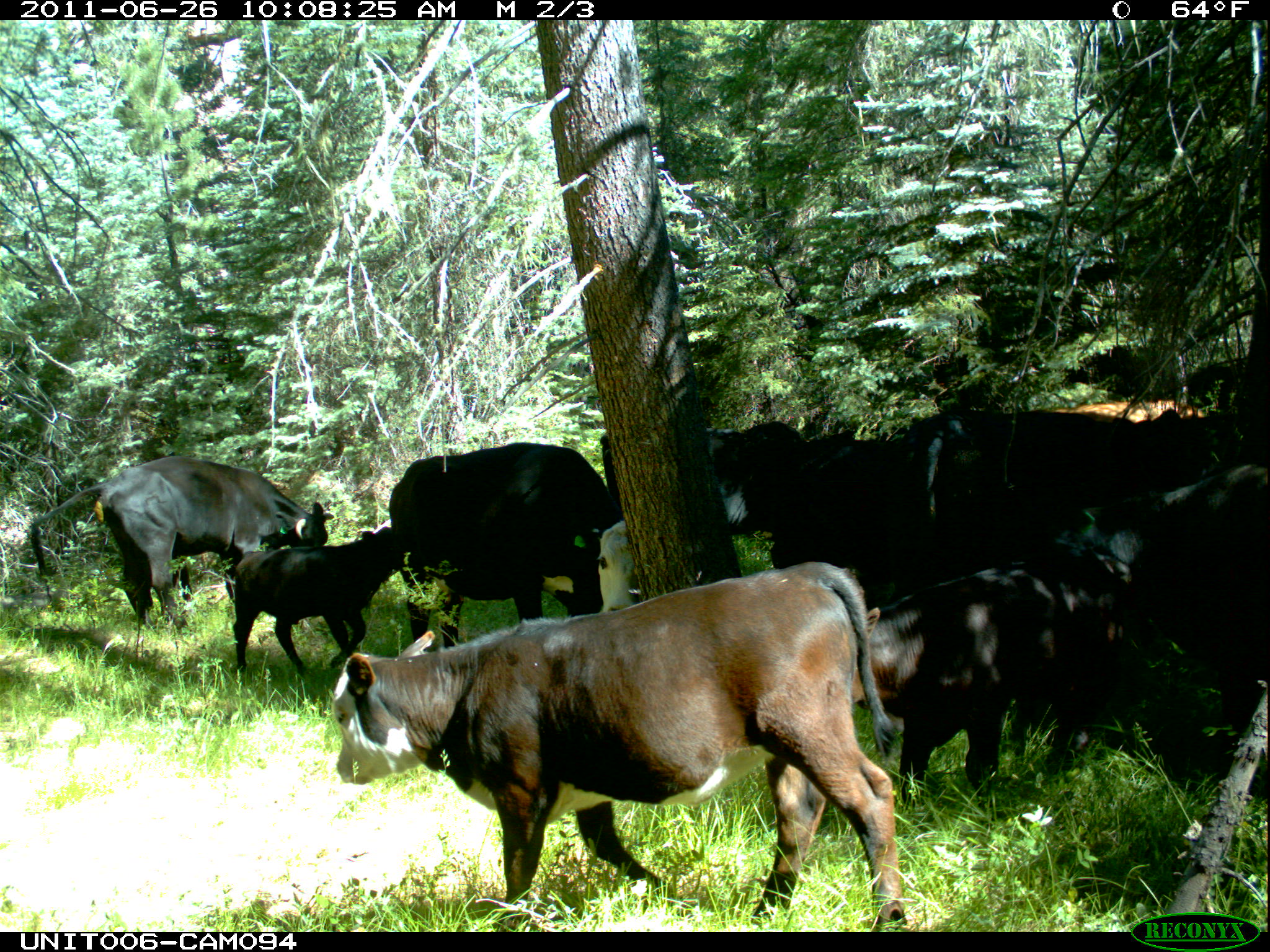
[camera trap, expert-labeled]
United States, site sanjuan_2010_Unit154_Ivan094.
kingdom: Animalia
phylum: Chordata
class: Mammalia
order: Artiodactyla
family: Bovidae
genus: Bos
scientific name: Bos taurus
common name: domestic cow